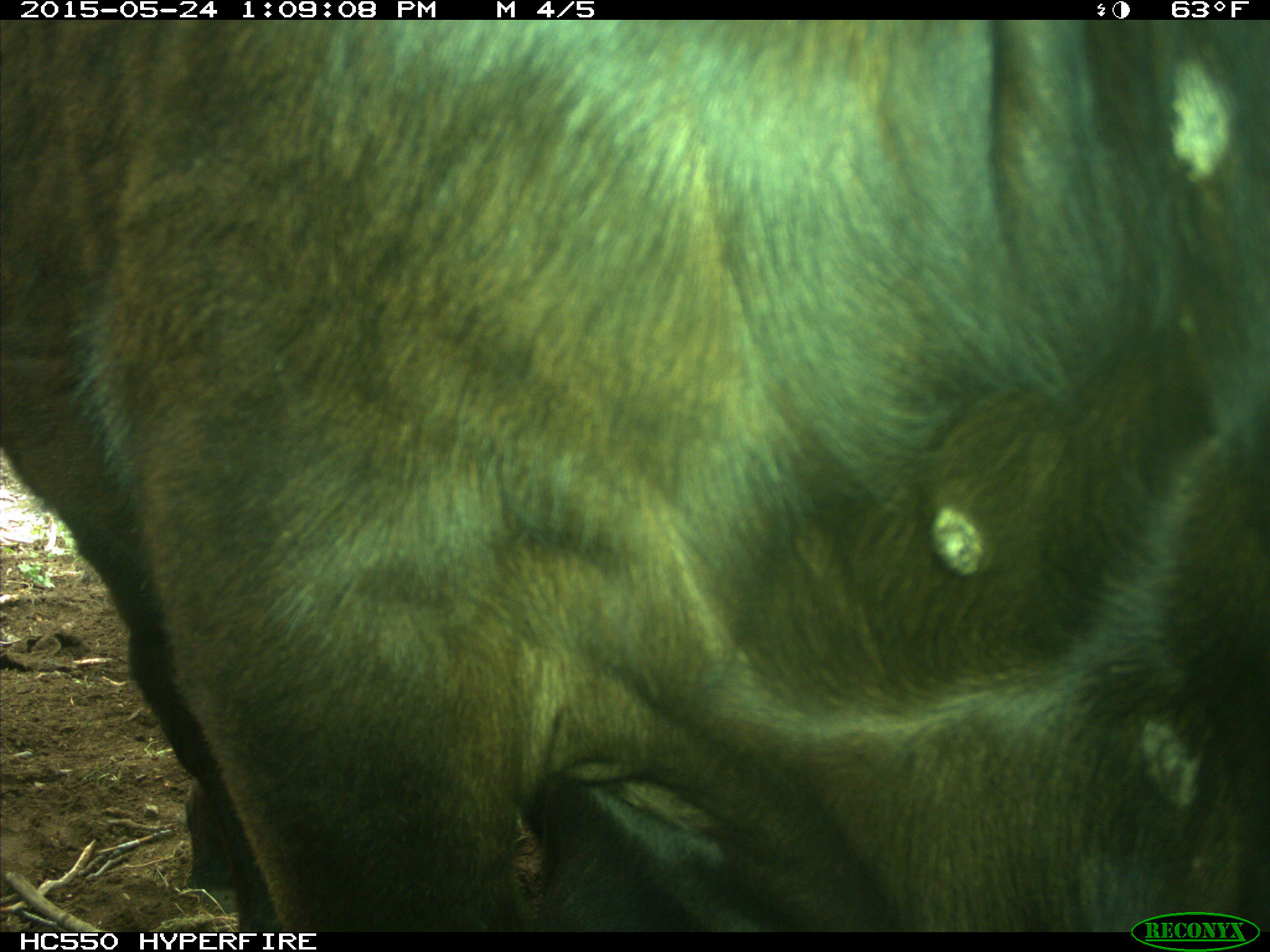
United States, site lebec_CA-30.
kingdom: Animalia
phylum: Chordata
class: Mammalia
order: Artiodactyla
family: Bovidae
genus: Bos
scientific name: Bos taurus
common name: domestic cow